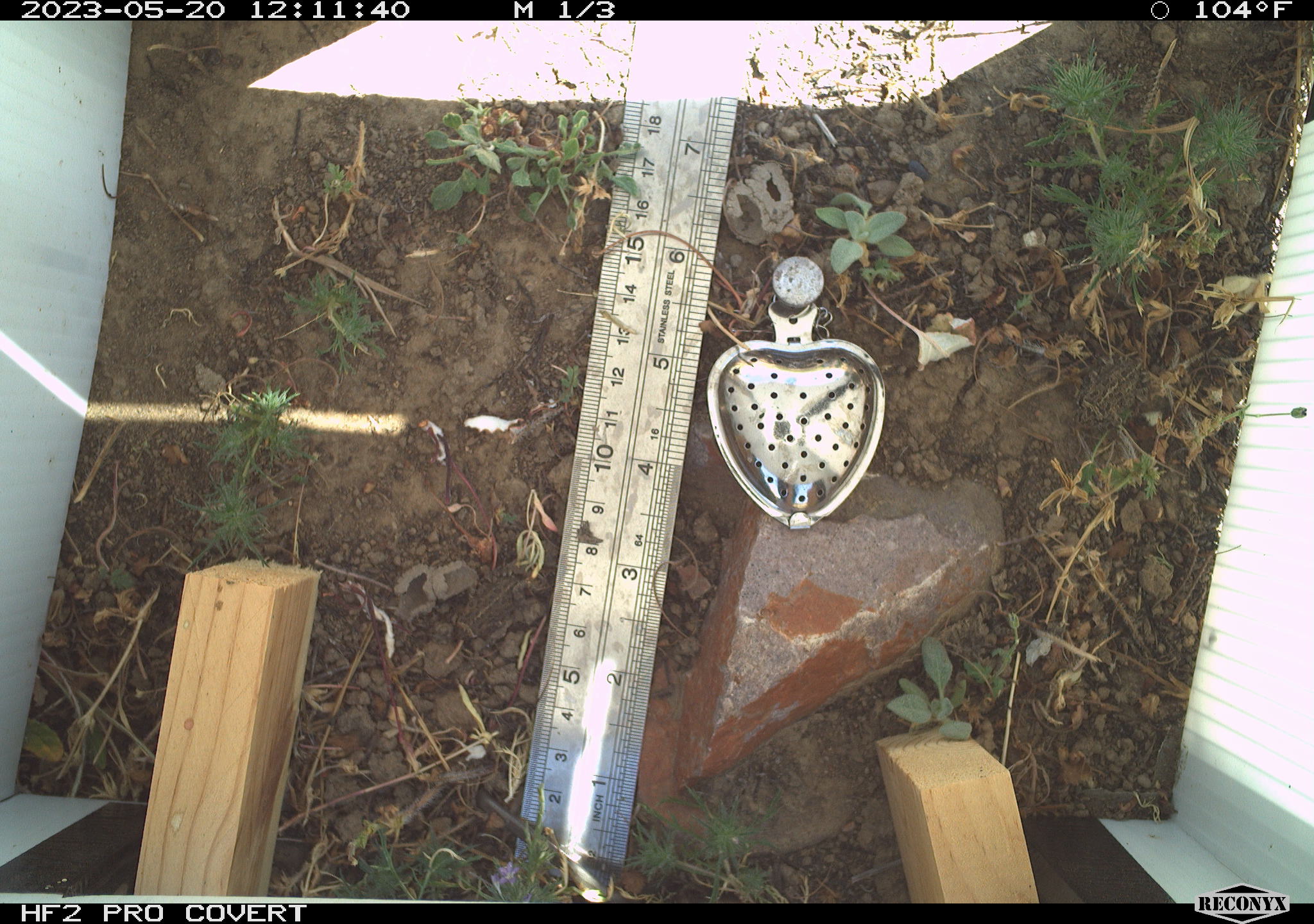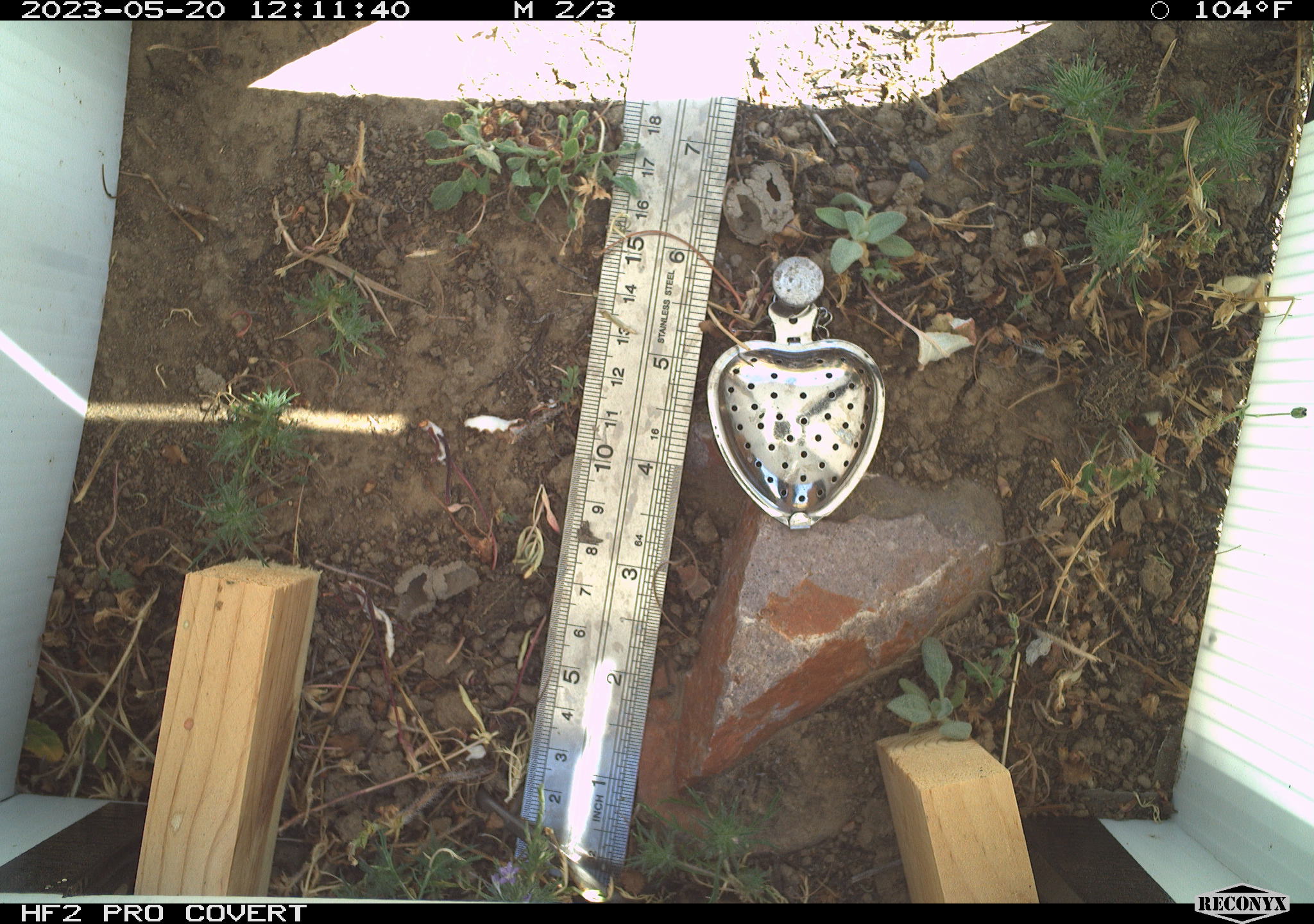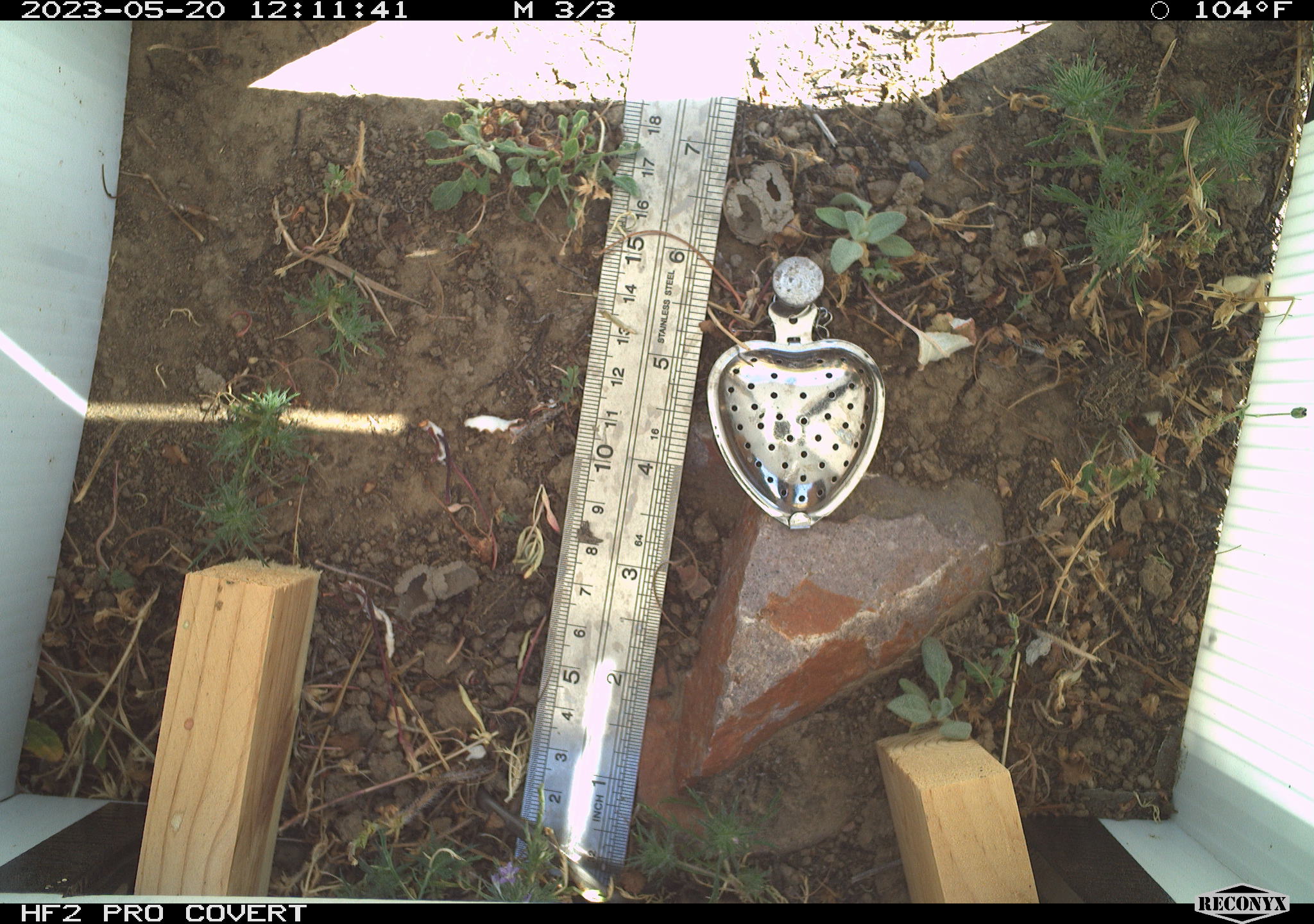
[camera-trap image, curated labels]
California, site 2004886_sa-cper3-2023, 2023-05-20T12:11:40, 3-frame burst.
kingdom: Animalia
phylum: Chordata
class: Amphibia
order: Anura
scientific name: Anura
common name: frogs